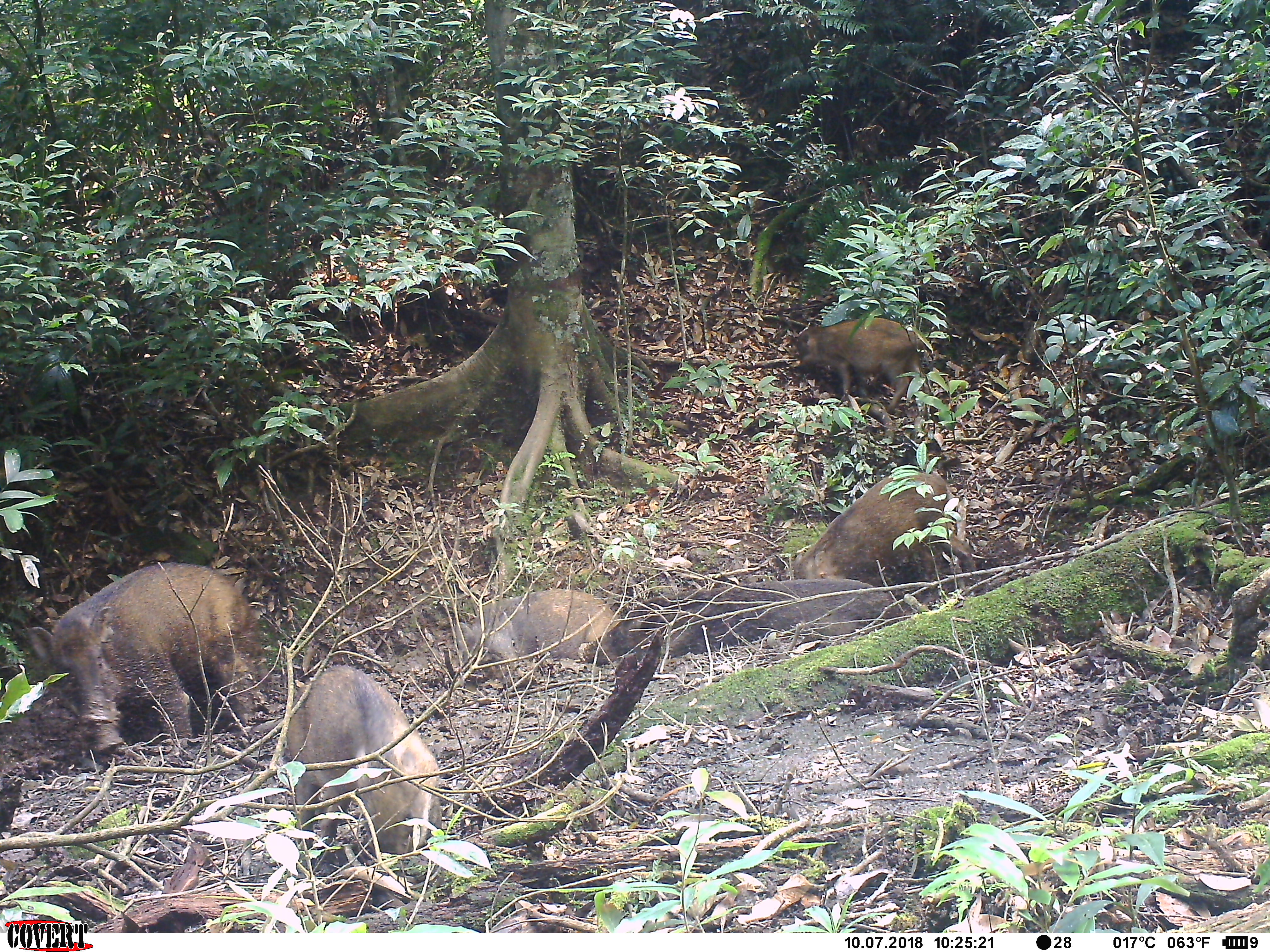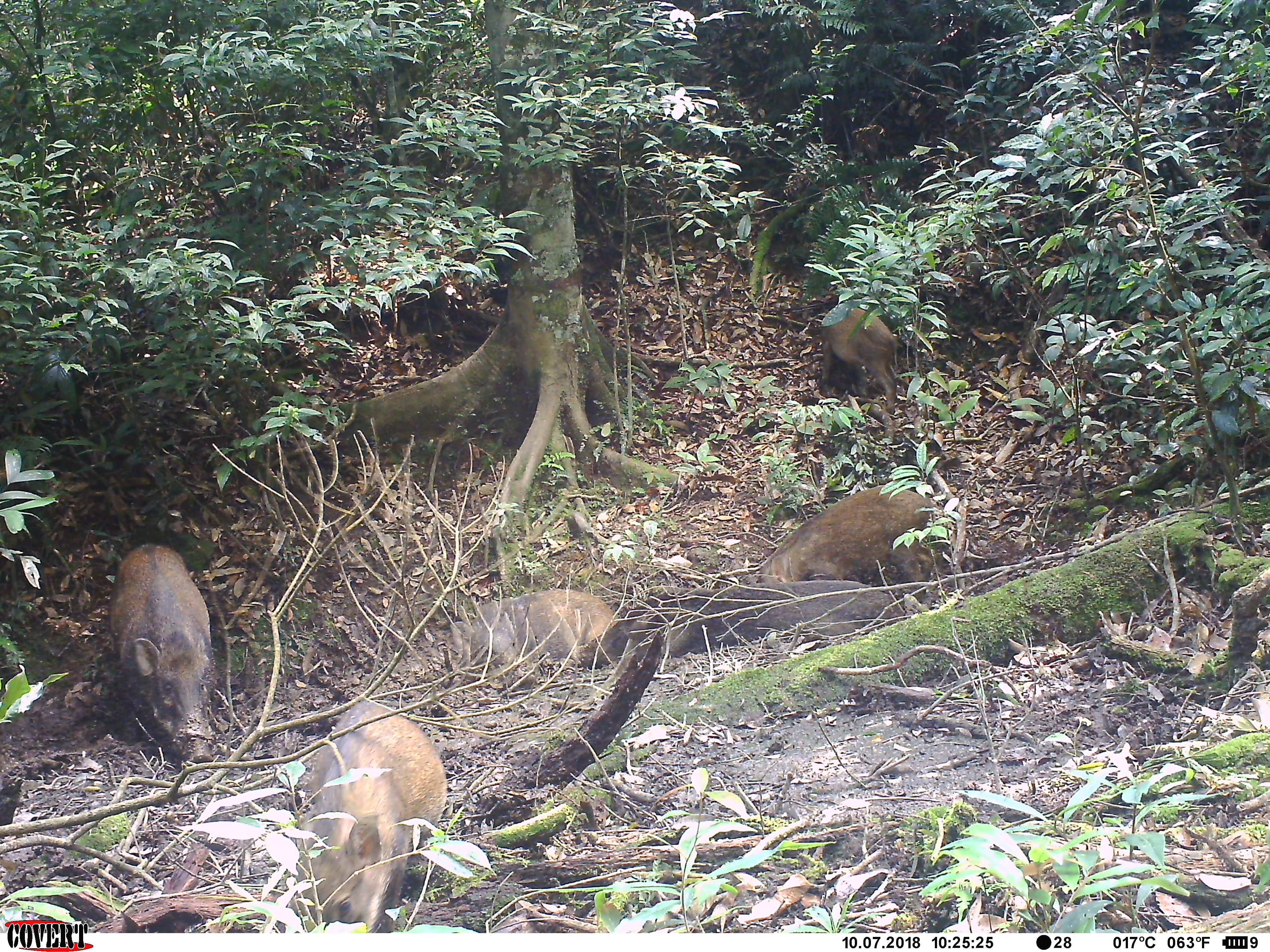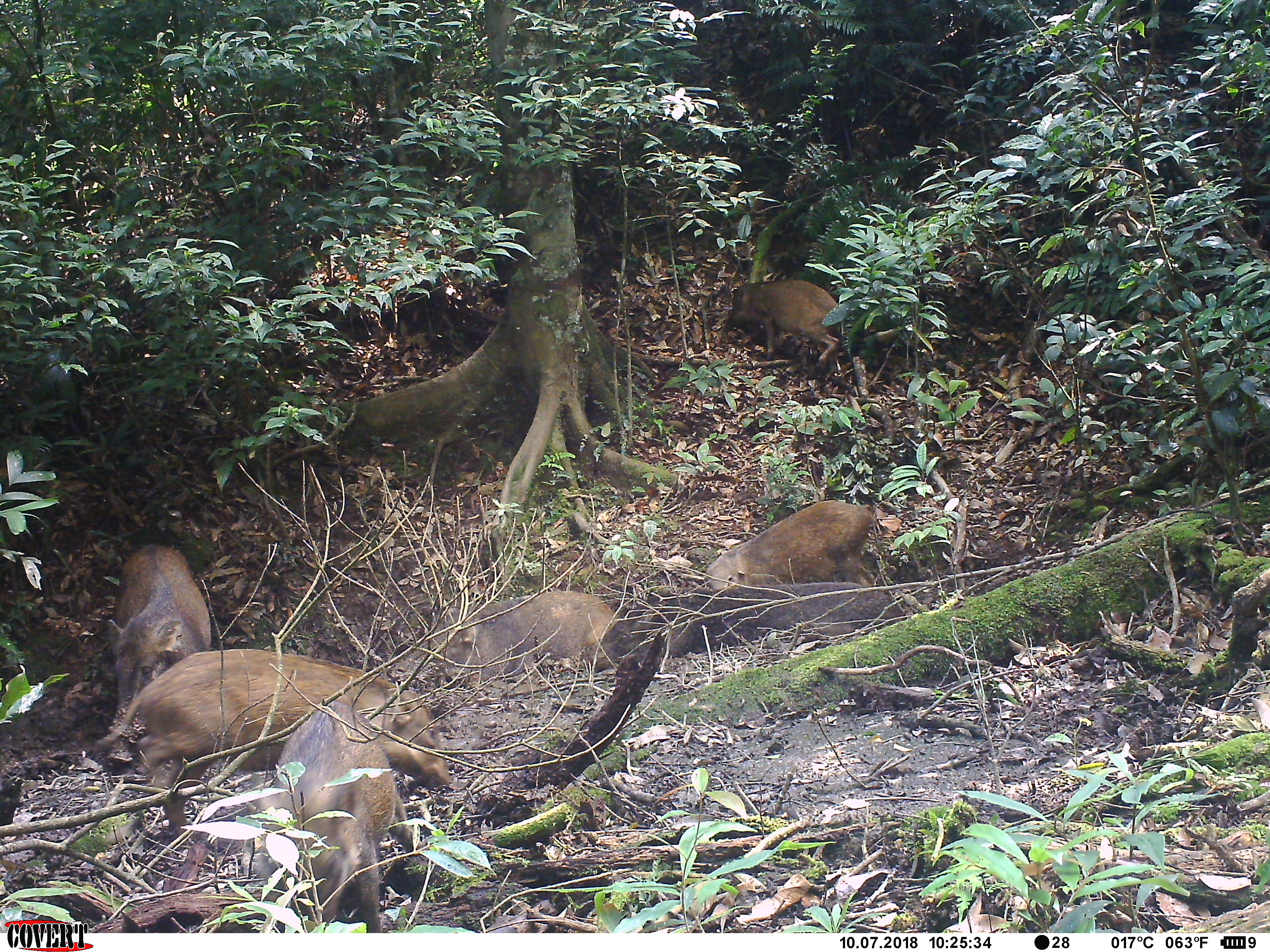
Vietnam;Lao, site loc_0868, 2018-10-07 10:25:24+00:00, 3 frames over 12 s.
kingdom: Animalia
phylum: Chordata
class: Mammalia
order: Artiodactyla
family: Suidae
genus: Sus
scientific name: Sus scrofa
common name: eurasian wild pig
Eurasian wild pig (Sus scrofa). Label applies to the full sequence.